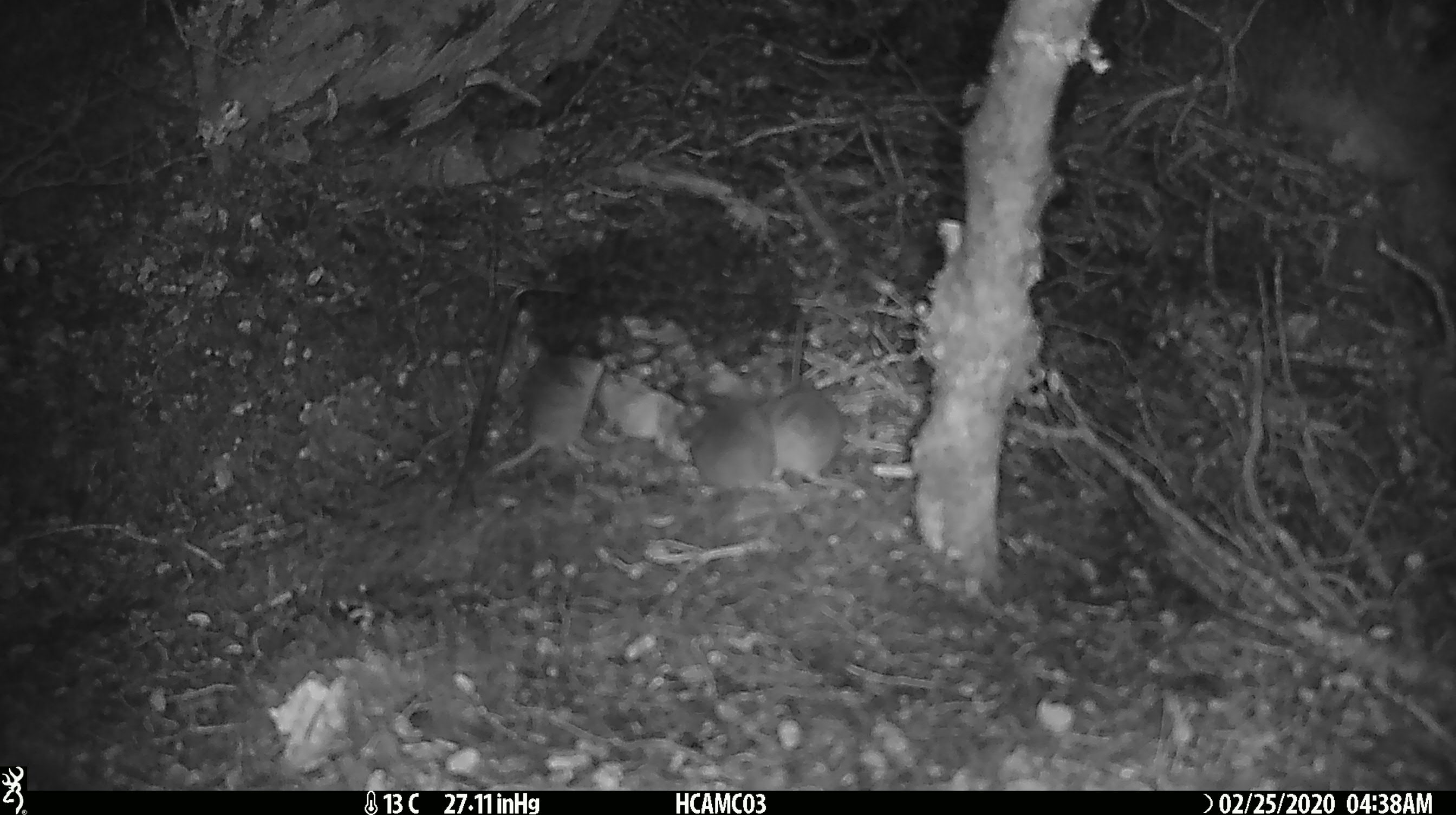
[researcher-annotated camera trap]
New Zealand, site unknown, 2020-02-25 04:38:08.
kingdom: Animalia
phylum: Chordata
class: Mammalia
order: Rodentia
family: Muridae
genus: Mus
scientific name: Mus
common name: mouse